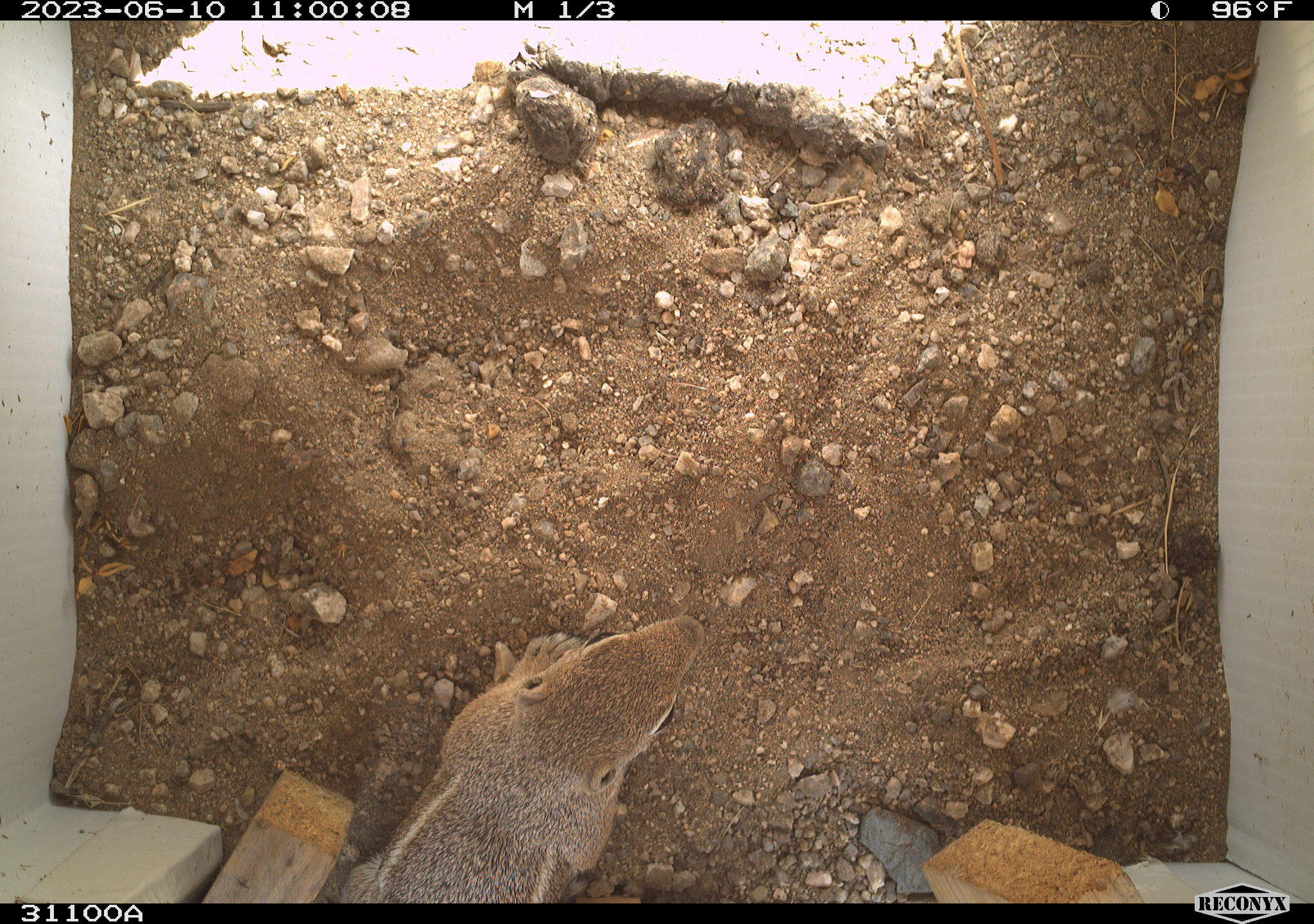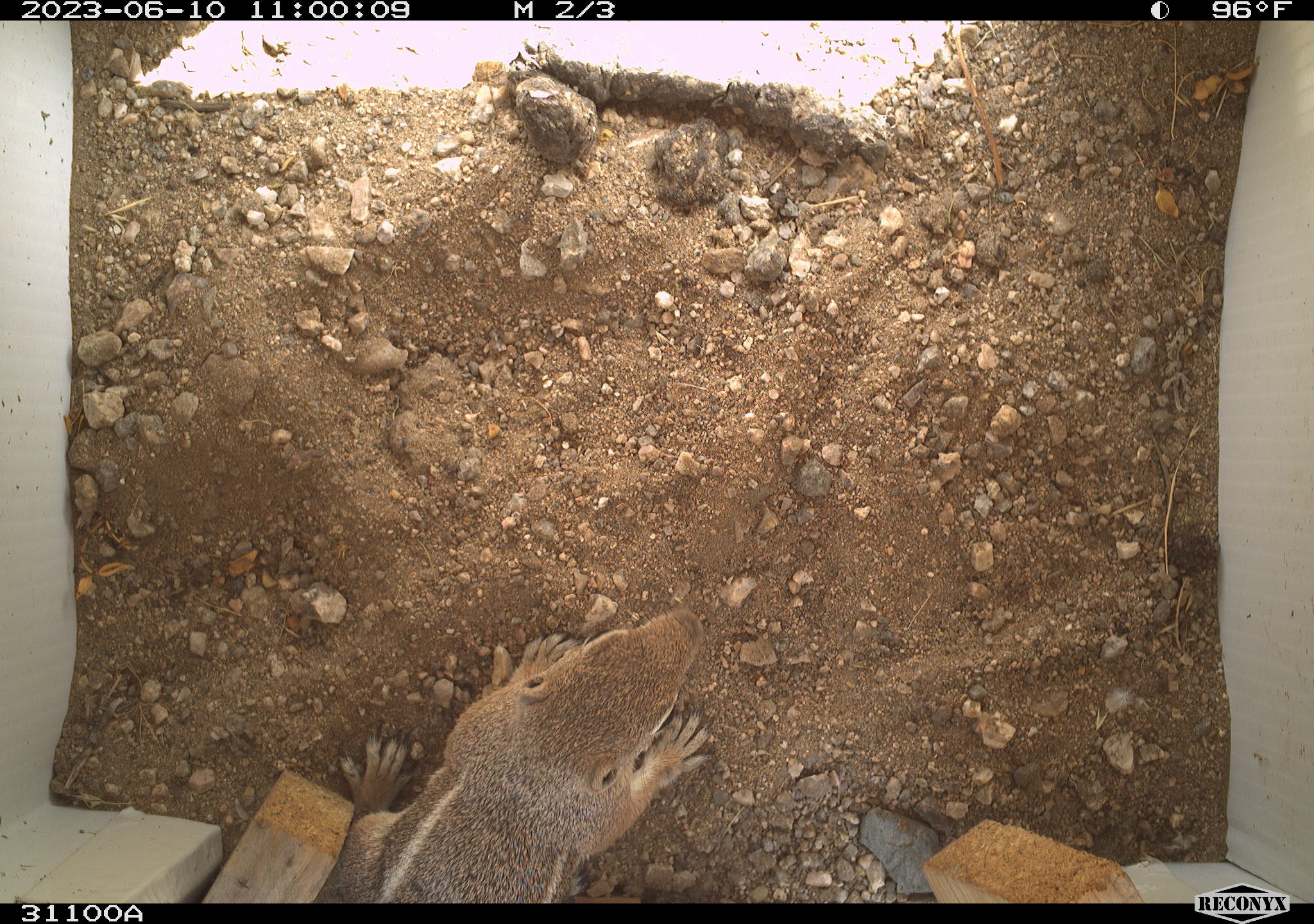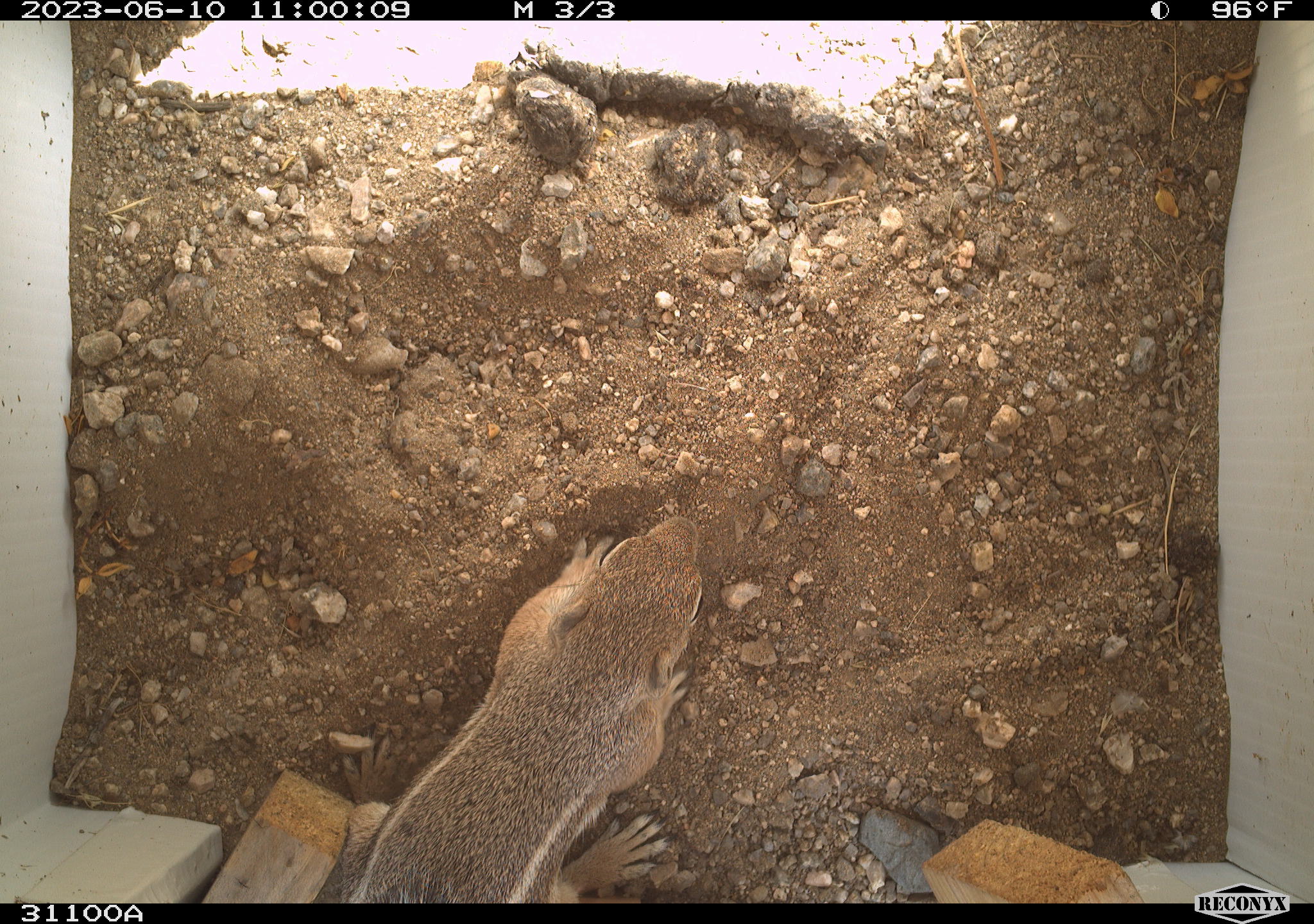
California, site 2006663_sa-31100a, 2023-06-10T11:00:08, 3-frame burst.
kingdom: Animalia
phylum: Chordata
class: Mammalia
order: Rodentia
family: Sciuridae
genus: Ammospermophilus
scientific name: Ammospermophilus leucurus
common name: white-tailed antelope squirrel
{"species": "white-tailed antelope squirrel (Ammospermophilus leucurus)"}